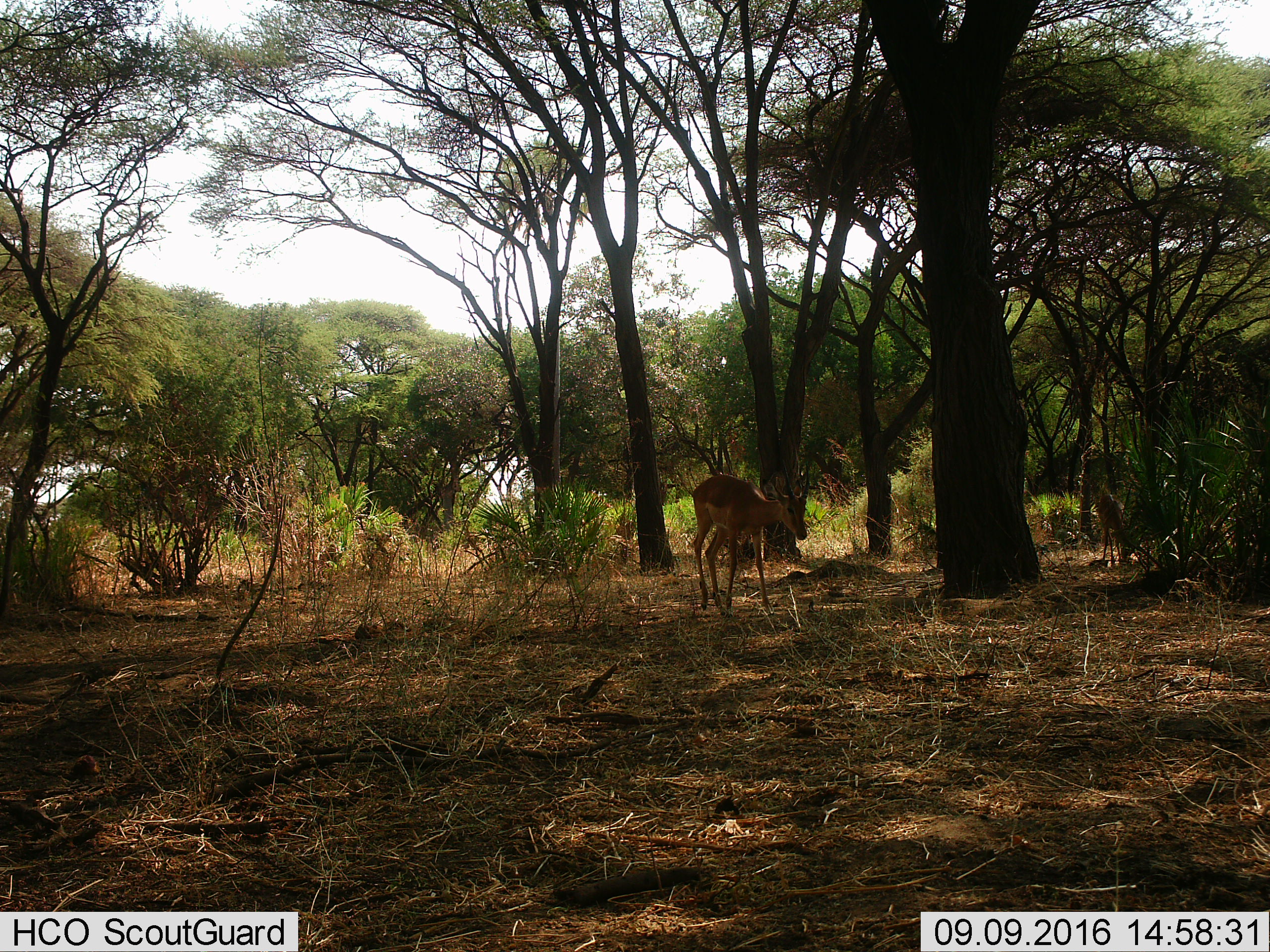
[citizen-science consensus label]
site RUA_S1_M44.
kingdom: Animalia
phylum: Chordata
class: Mammalia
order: Artiodactyla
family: Bovidae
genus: Aepyceros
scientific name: Aepyceros melampus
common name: impala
Impala (Aepyceros melampus), count 2. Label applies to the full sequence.